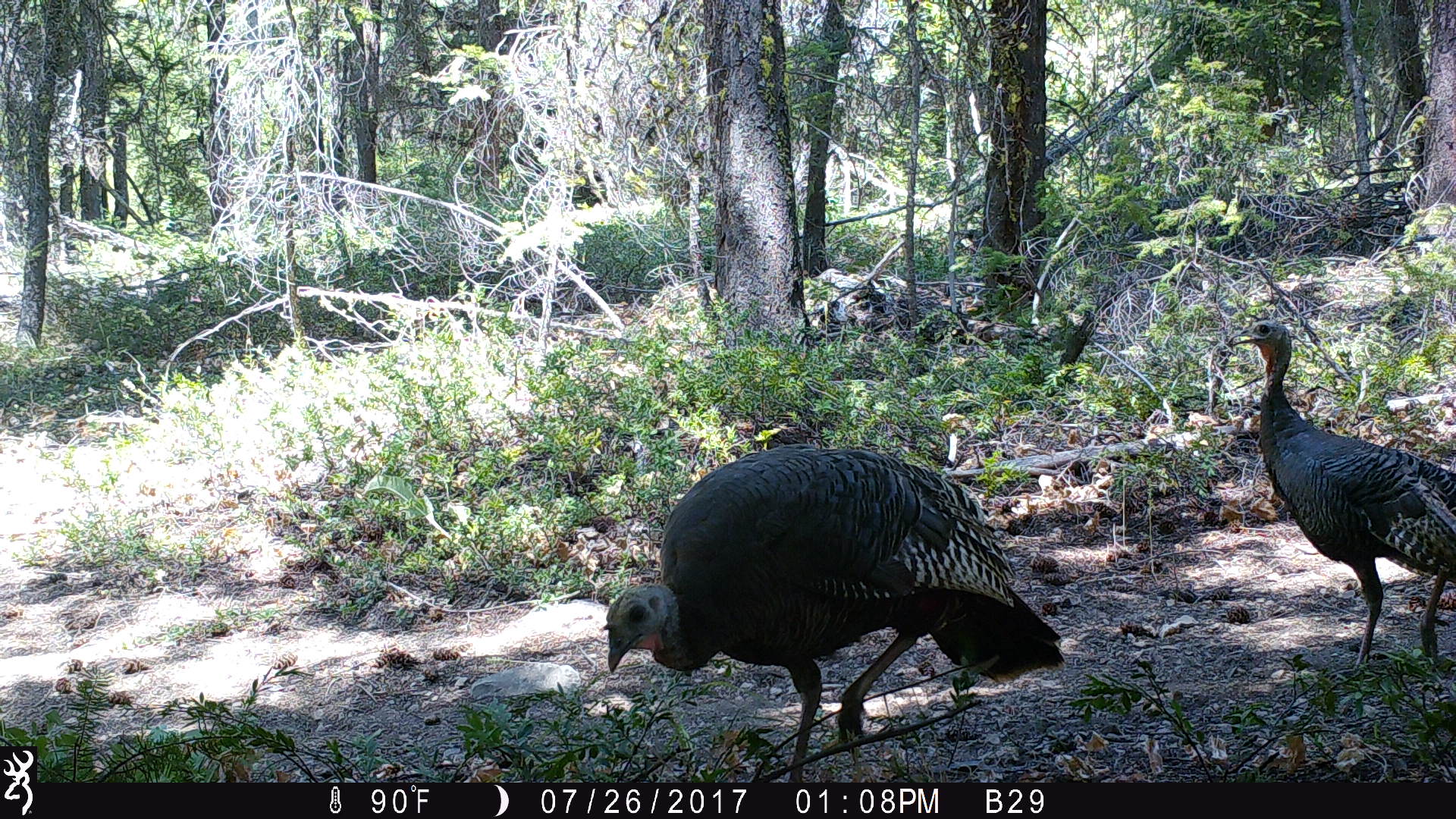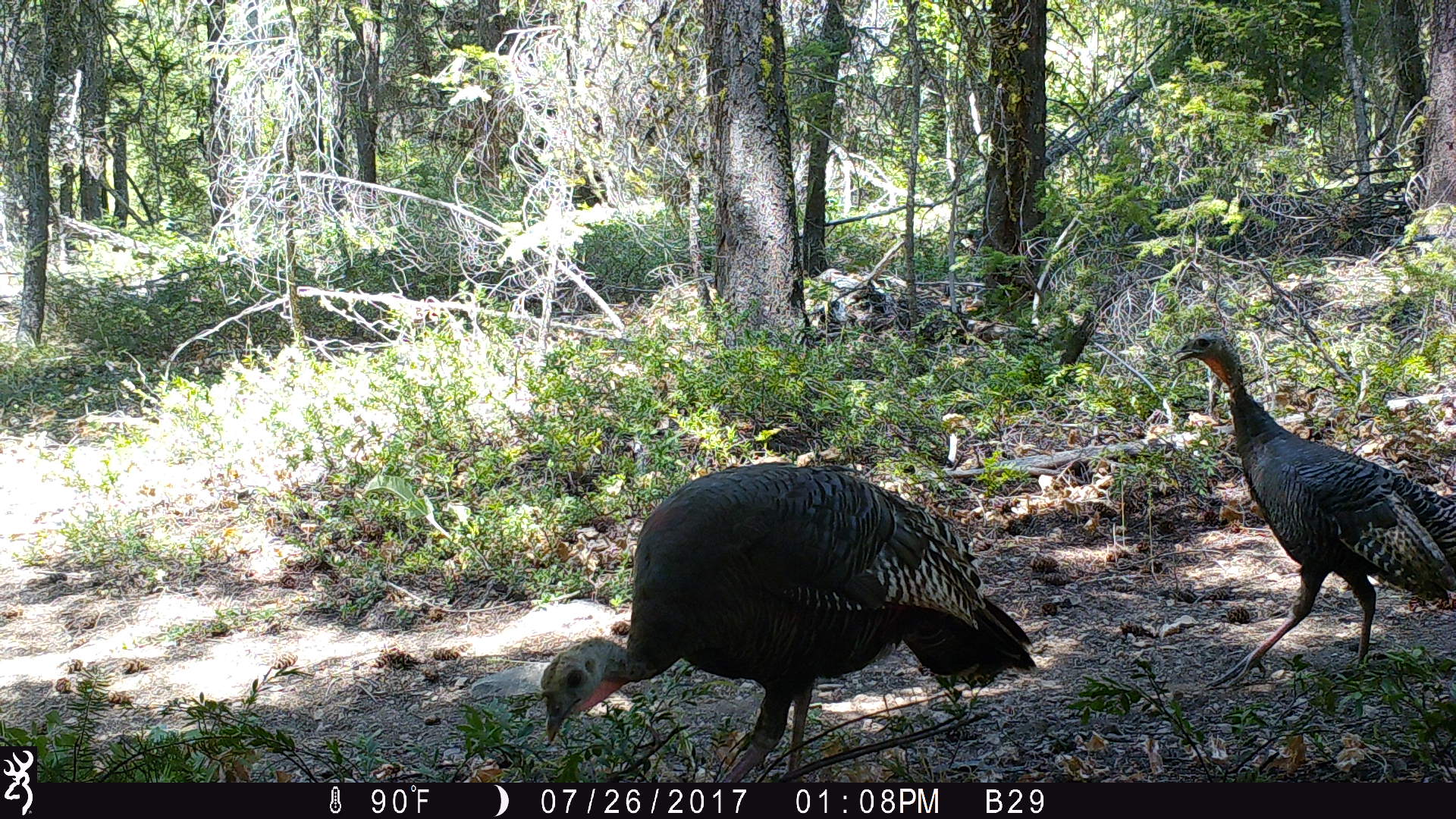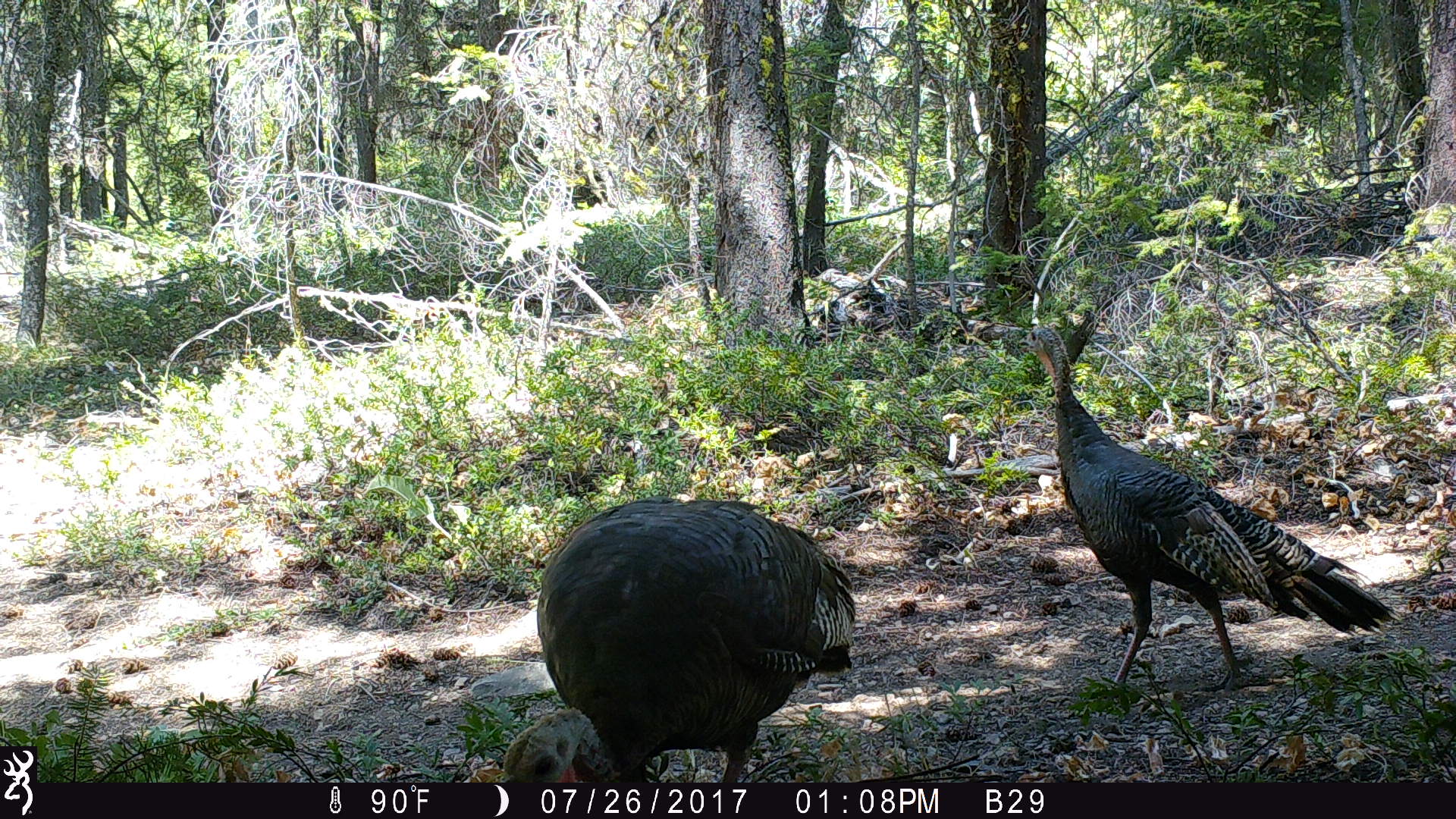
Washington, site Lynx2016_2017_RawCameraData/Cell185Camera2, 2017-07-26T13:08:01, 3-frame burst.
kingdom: Animalia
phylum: Chordata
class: Aves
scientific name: Aves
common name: birds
Aves (birds). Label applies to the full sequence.